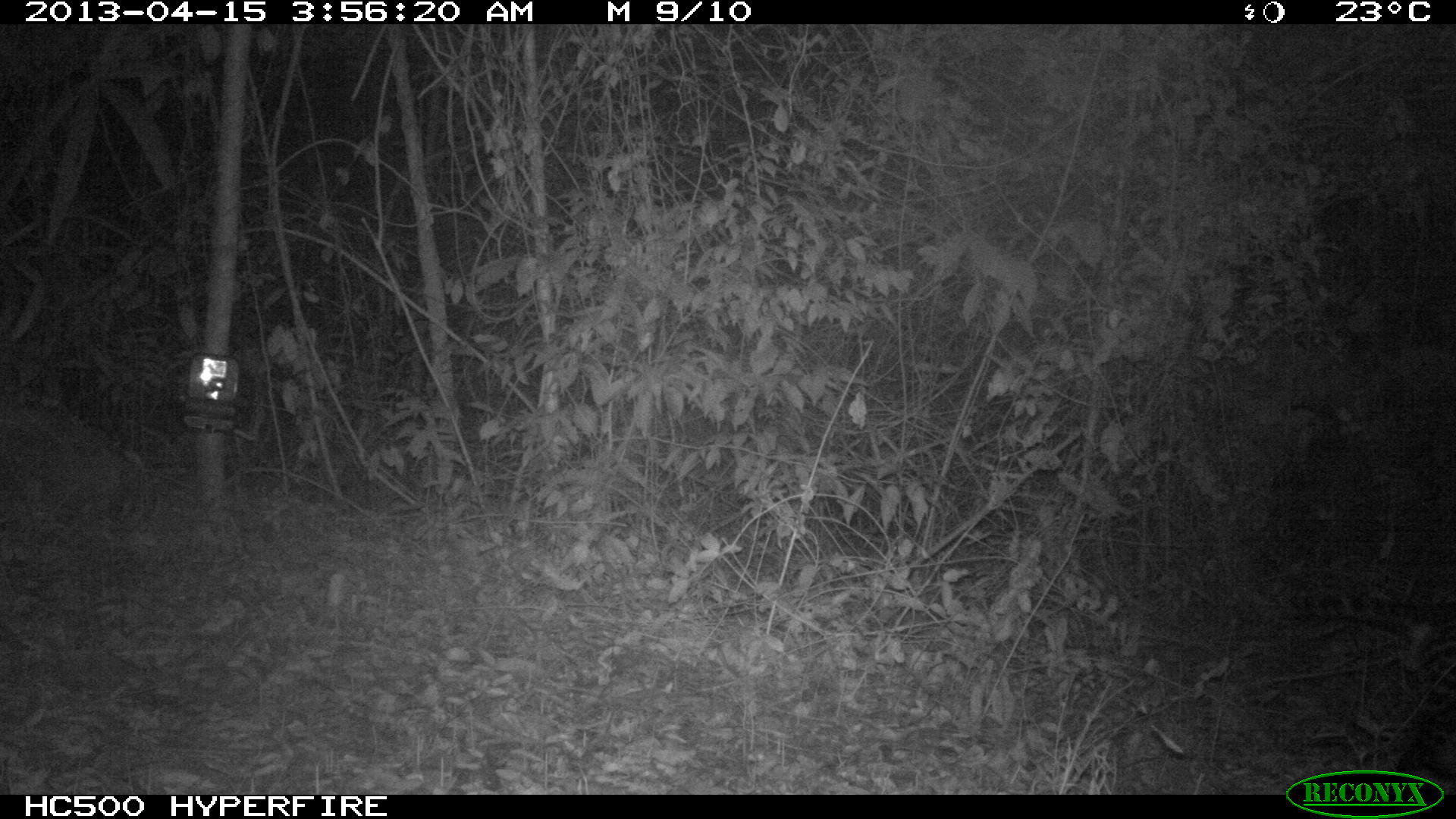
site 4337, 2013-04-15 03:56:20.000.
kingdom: Animalia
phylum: Chordata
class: Mammalia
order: Carnivora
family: Felidae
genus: Leopardus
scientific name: Leopardus pardalis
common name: ocelot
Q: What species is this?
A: Leopardus pardalis (ocelot).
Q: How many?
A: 1.